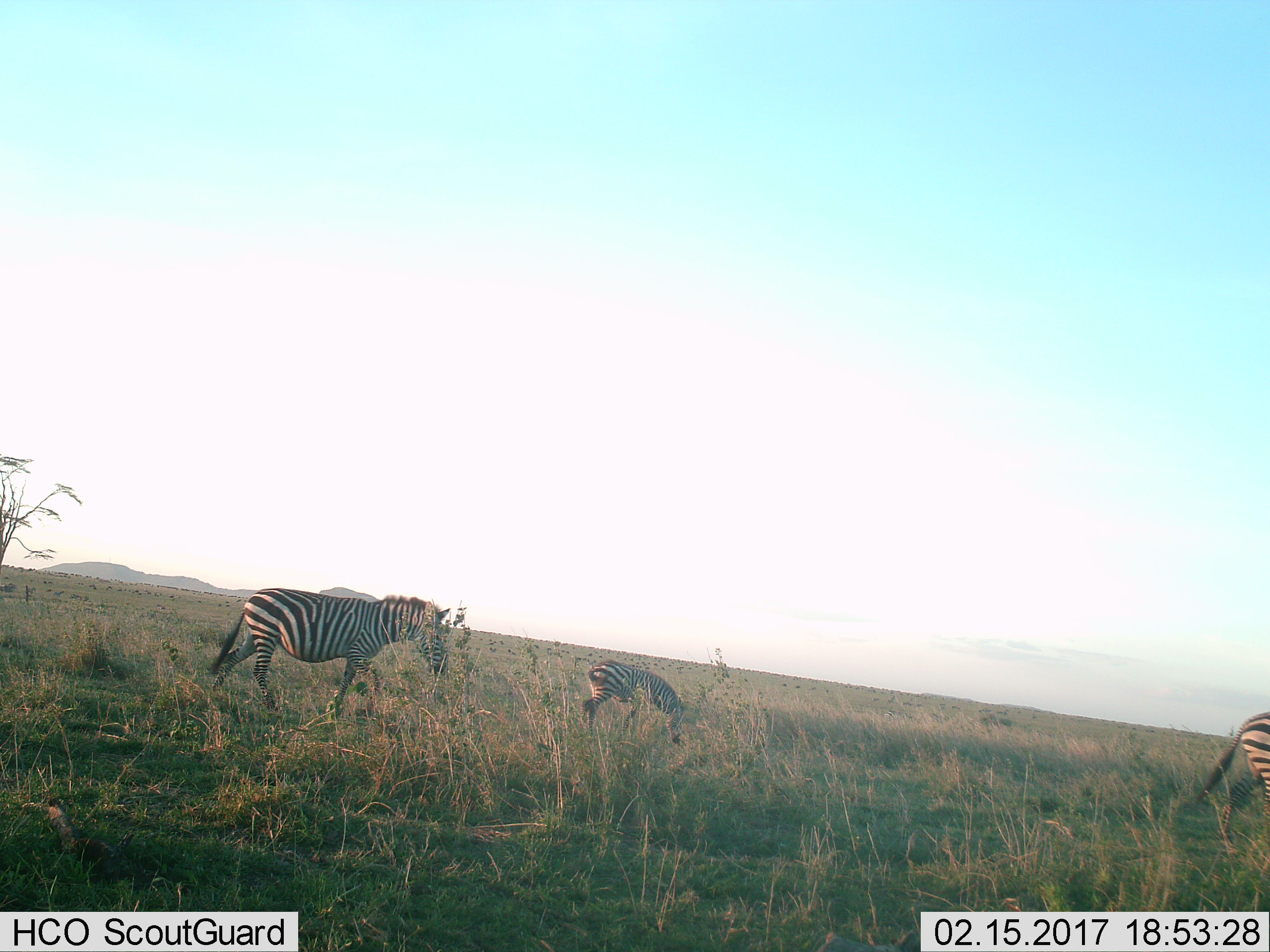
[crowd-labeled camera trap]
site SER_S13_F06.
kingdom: Animalia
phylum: Chordata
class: Mammalia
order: Perissodactyla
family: Equidae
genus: Equus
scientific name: Equus quagga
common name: plains zebra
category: zebraplains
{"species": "zebraplains (plains zebra) (Equus quagga)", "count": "3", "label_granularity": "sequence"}